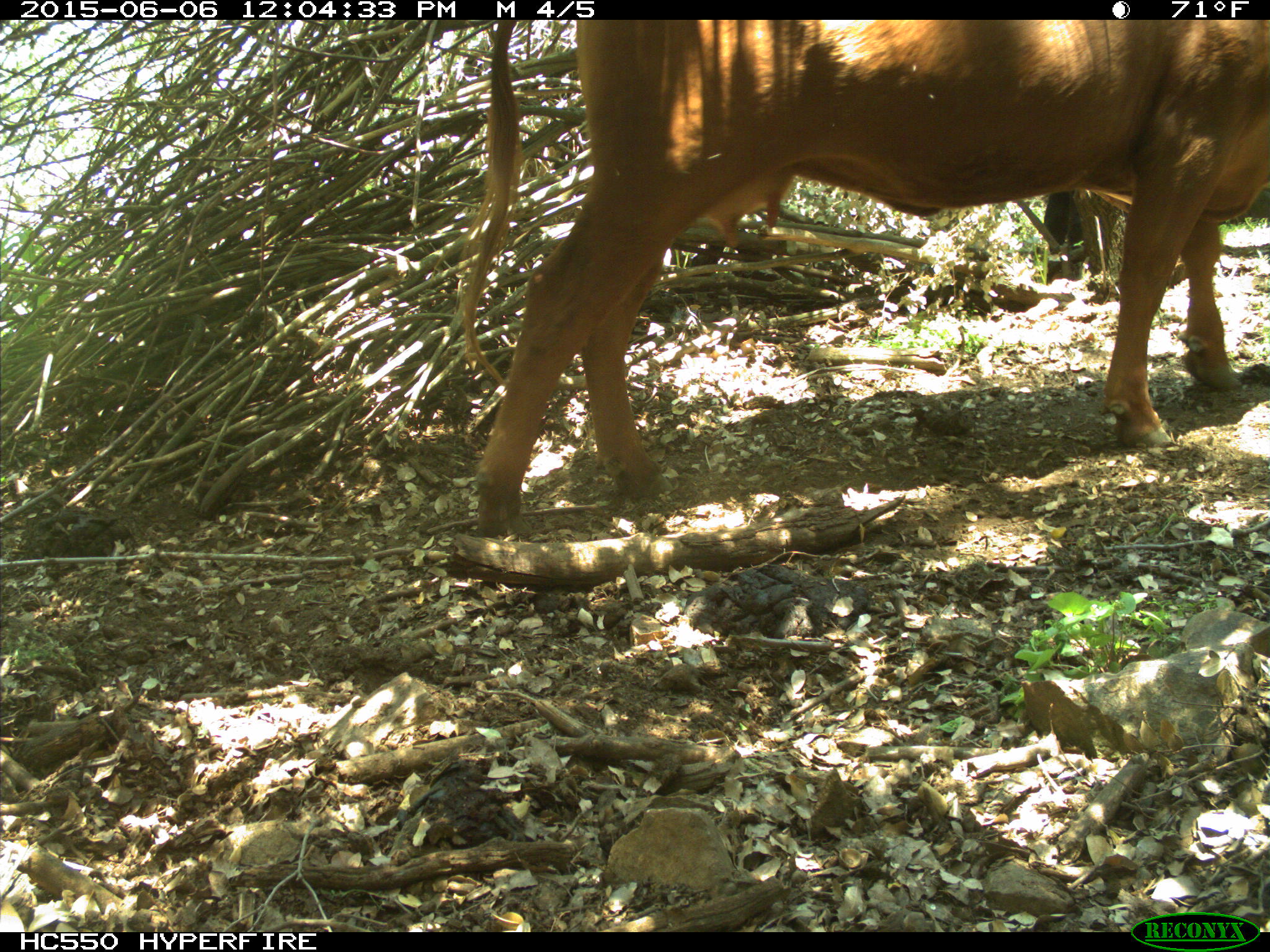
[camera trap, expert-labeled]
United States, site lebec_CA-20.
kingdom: Animalia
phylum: Chordata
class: Mammalia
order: Artiodactyla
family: Bovidae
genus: Bos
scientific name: Bos taurus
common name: domestic cow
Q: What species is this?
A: Bos taurus (domestic cow).